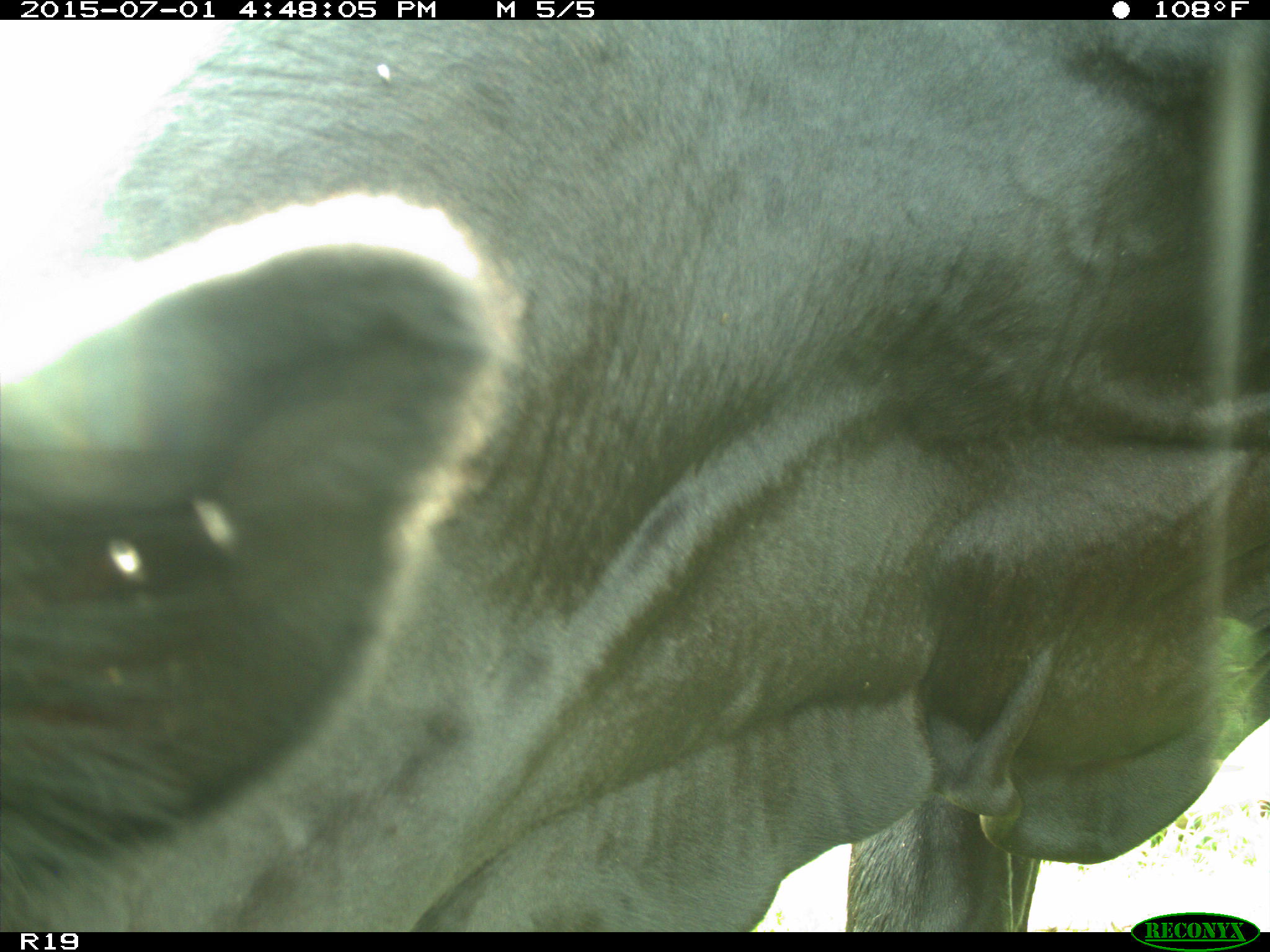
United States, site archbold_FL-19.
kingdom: Animalia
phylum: Chordata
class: Mammalia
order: Artiodactyla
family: Bovidae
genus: Bos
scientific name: Bos taurus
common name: domestic cow